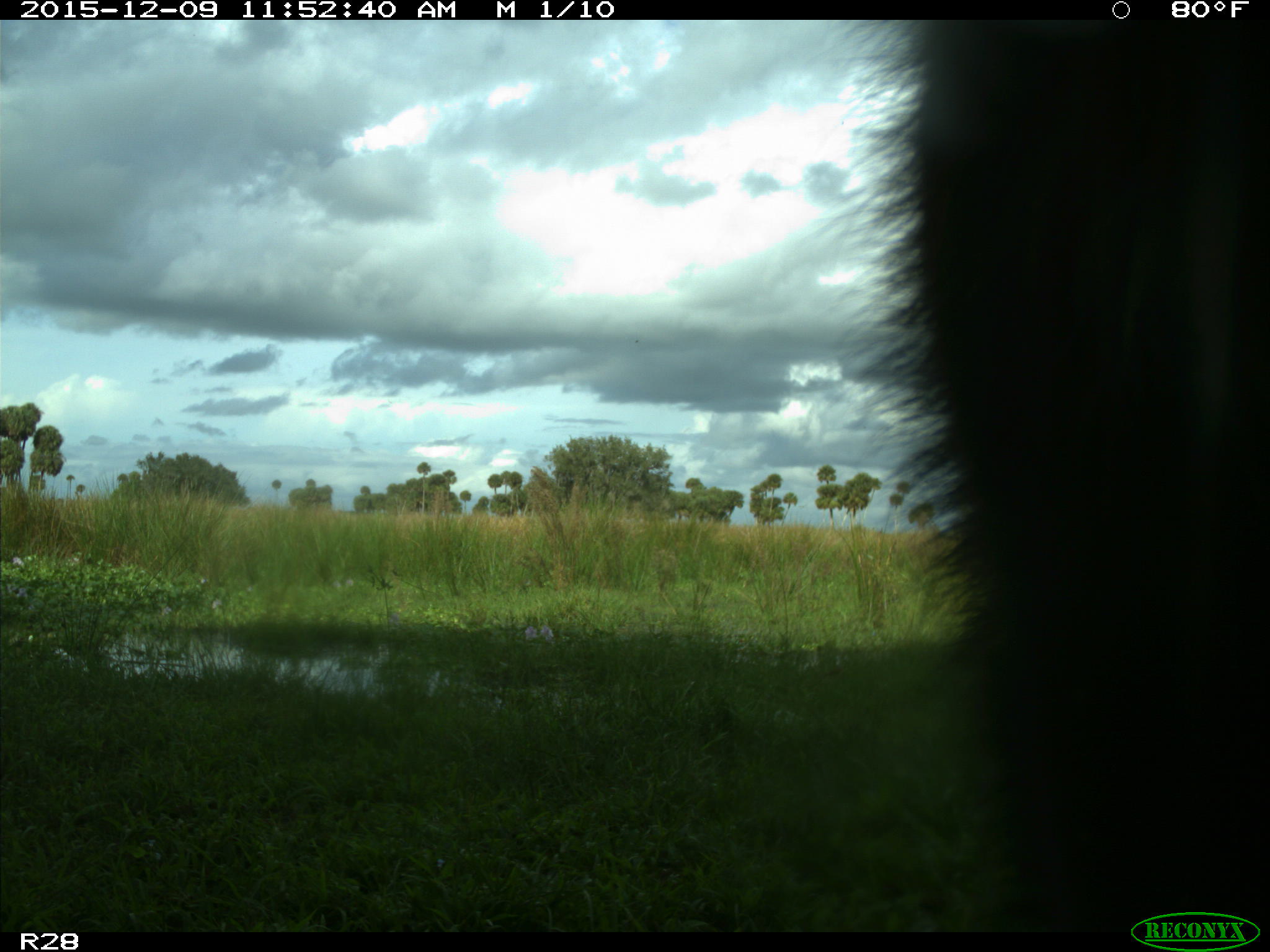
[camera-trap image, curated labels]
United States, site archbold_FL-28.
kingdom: Animalia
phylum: Chordata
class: Mammalia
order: Artiodactyla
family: Bovidae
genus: Bos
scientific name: Bos taurus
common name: domestic cow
Bos taurus (domestic cow).